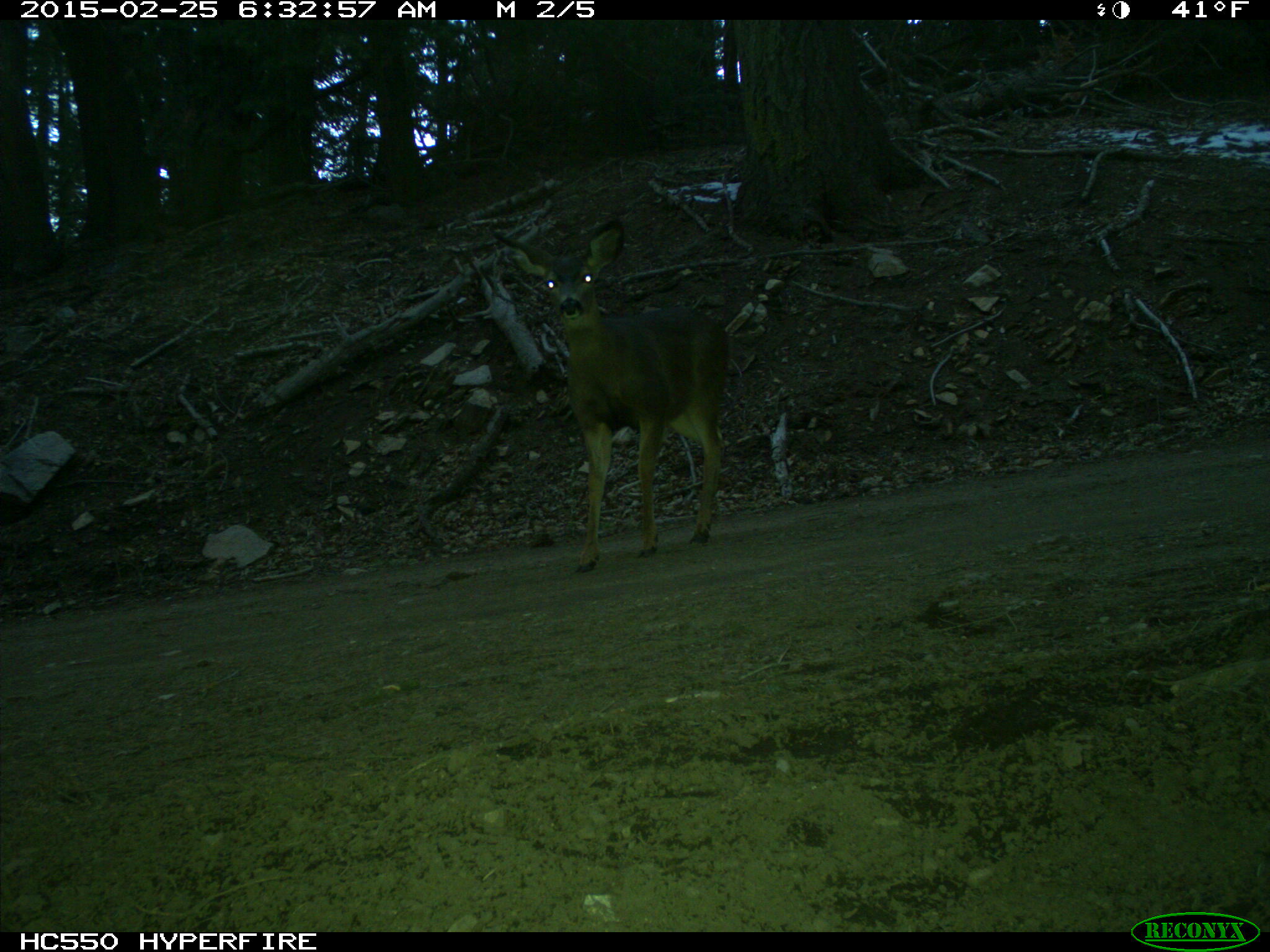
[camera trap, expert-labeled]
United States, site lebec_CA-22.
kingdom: Animalia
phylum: Chordata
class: Mammalia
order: Artiodactyla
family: Cervidae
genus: Odocoileus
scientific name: Odocoileus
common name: deer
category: unidentified deer